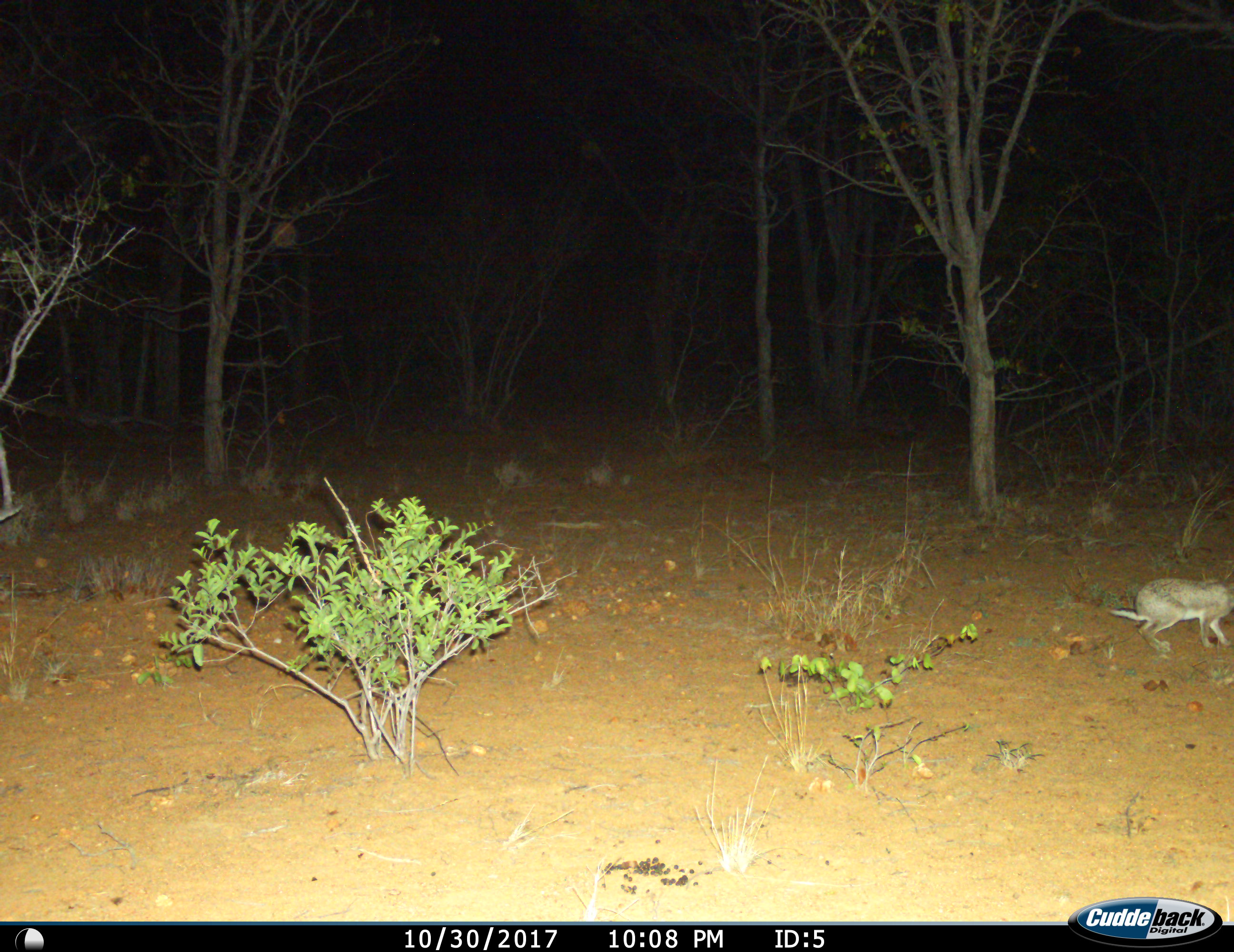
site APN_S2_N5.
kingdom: Animalia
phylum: Chordata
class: Mammalia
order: Lagomorpha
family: Leporidae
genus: Lepus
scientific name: Lepus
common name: hare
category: hareunknown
Hareunknown (hare) (Lepus), count 1. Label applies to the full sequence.